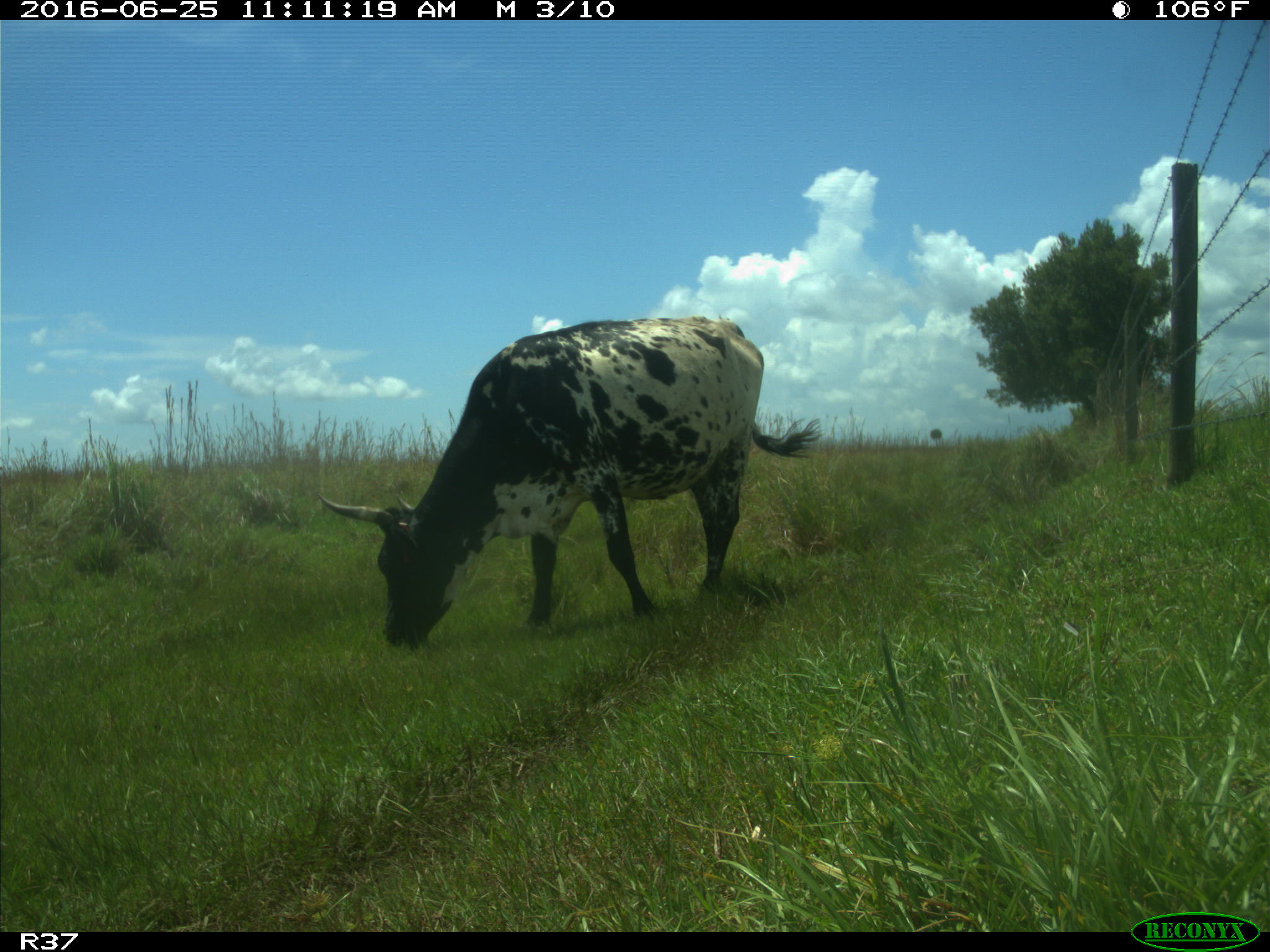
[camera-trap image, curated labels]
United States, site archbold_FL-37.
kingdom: Animalia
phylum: Chordata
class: Mammalia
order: Artiodactyla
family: Bovidae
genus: Bos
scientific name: Bos taurus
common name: domestic cow